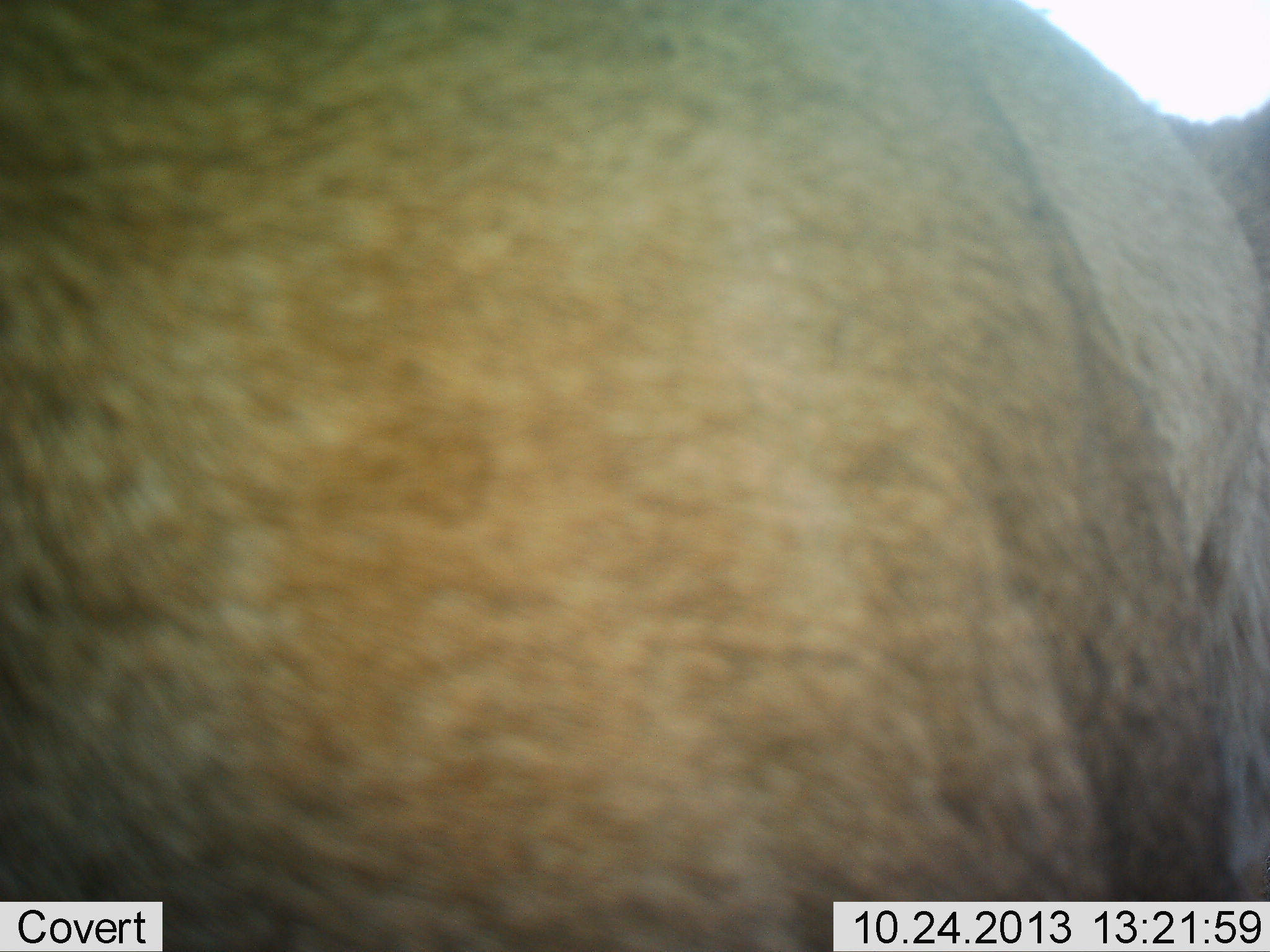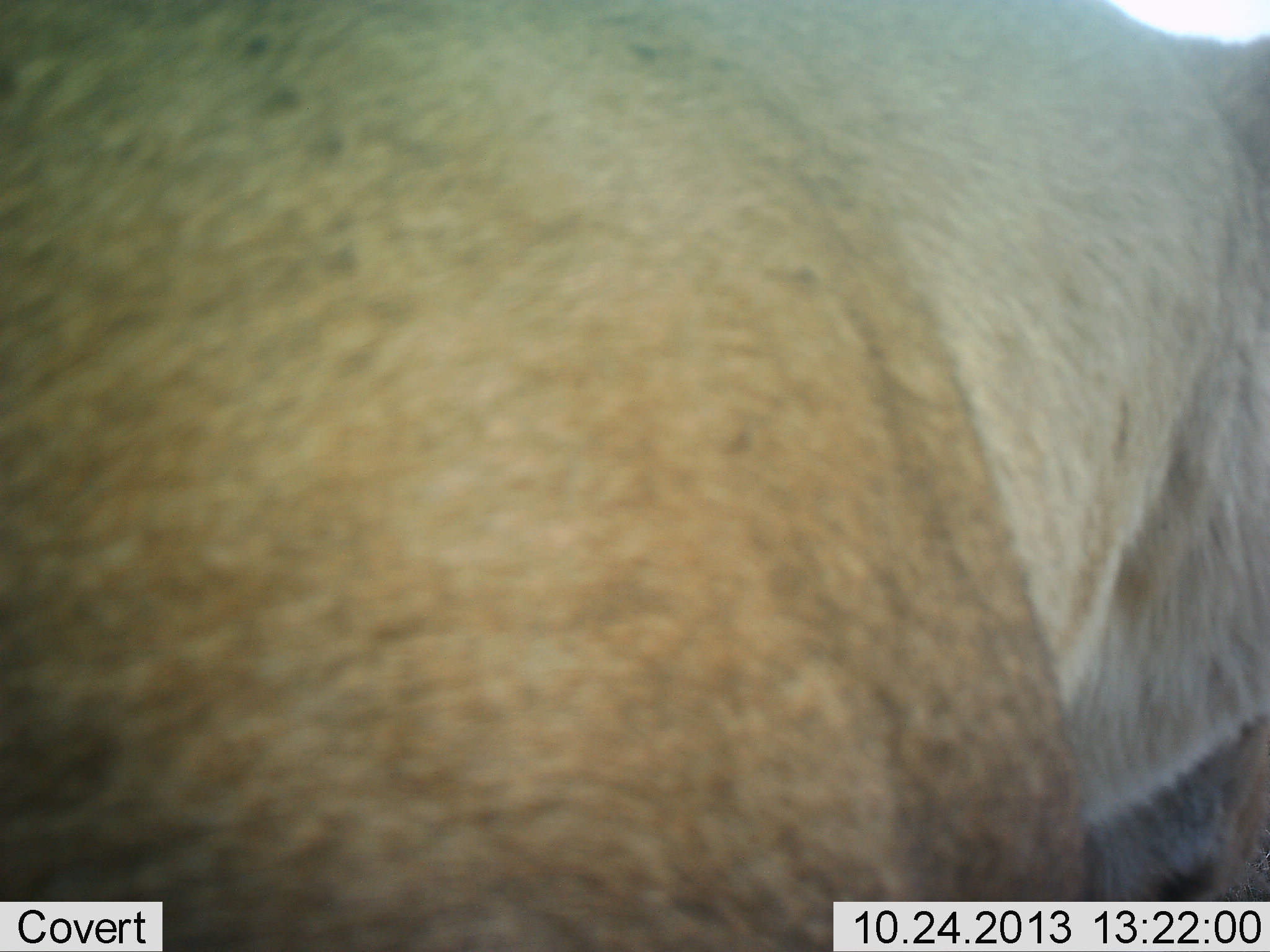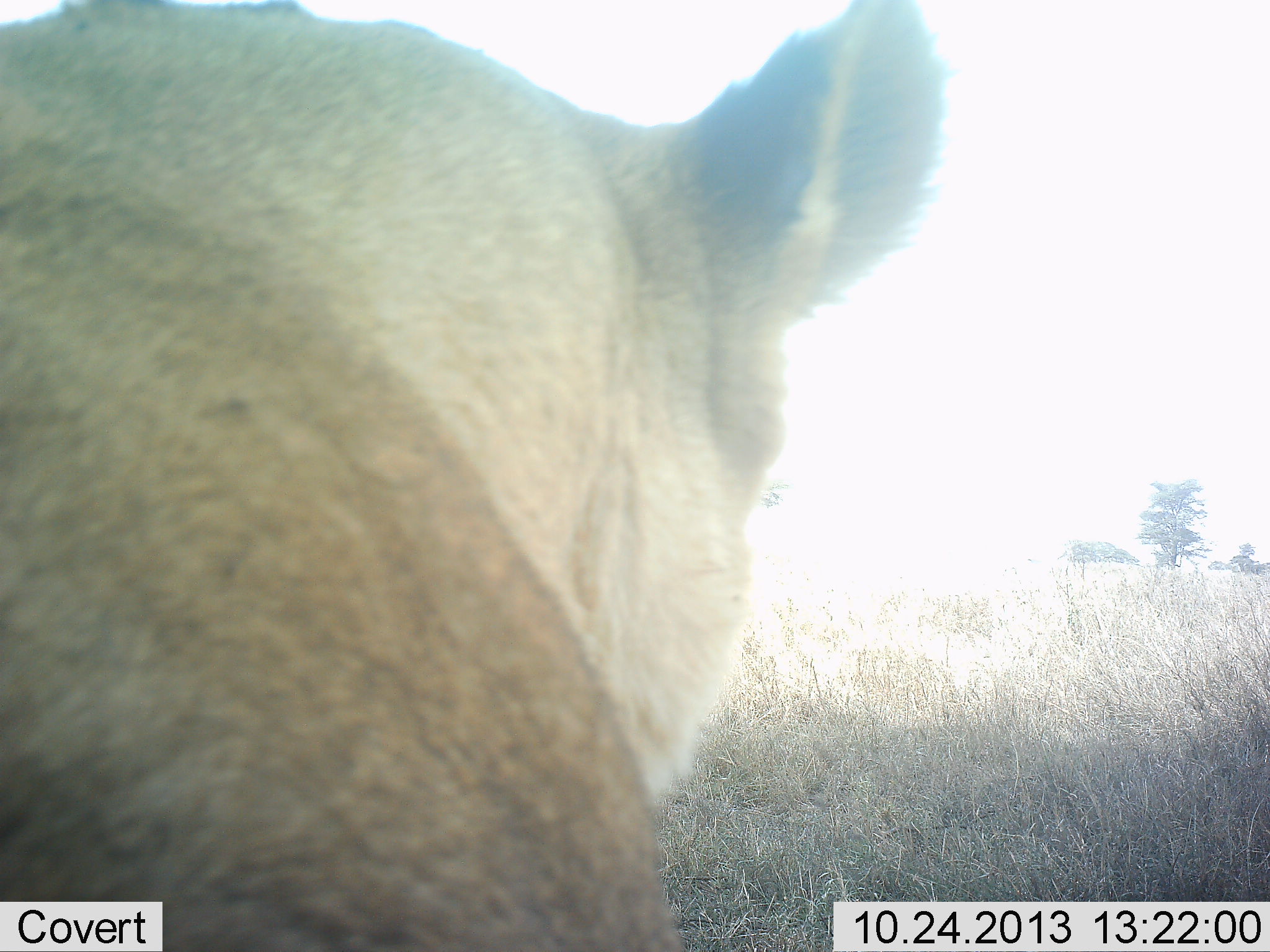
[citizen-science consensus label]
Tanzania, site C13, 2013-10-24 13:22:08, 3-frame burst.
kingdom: Animalia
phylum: Chordata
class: Mammalia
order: Carnivora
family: Felidae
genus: Panthera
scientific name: Panthera leo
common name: lion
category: lionfemale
Lionfemale (lion) (Panthera leo), count 1. Behavior (volunteer vote fractions): standing 25%, resting 22%, moving 53%, interacting 3%. Young present (vote fraction): 0%. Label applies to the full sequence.